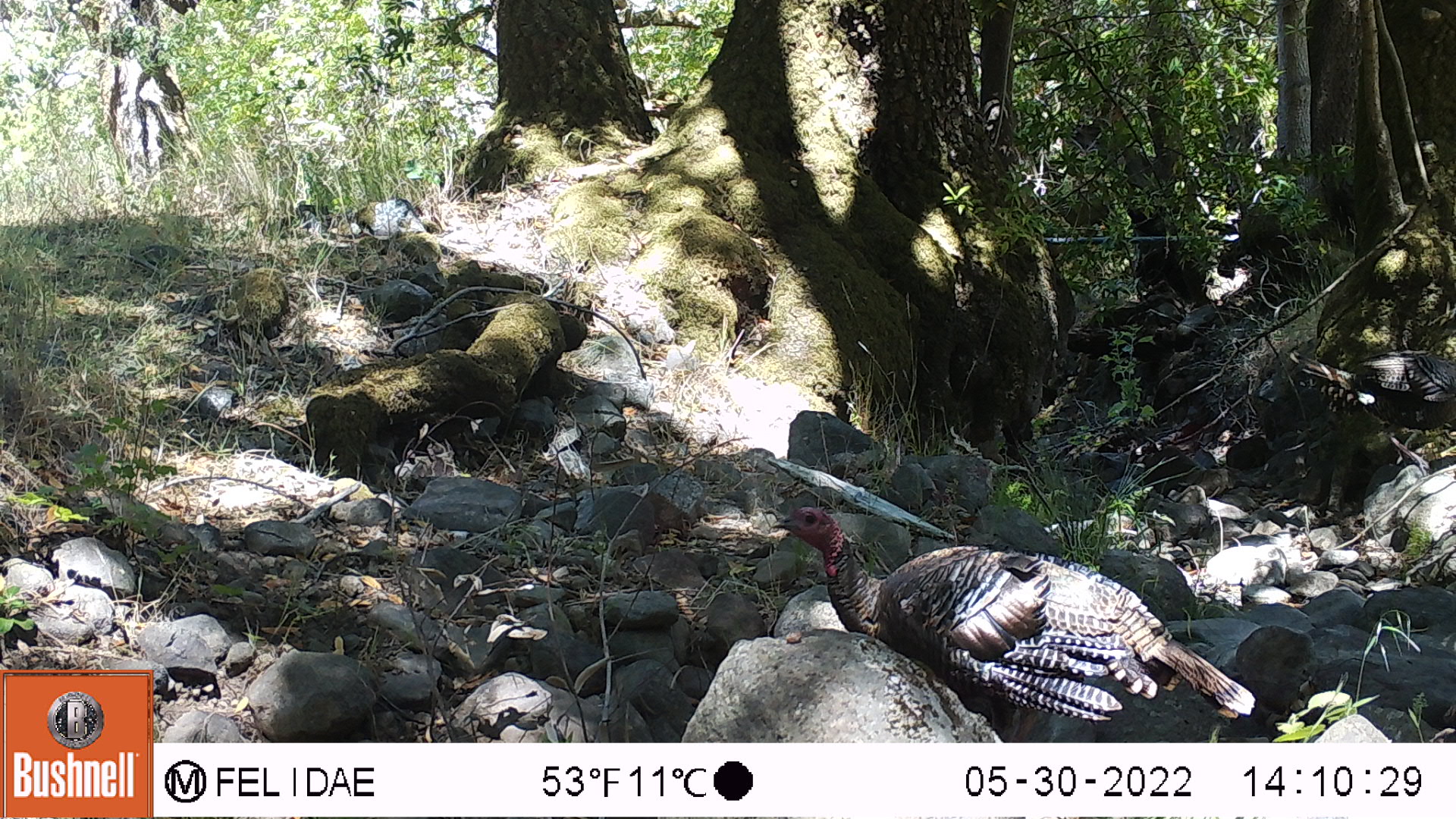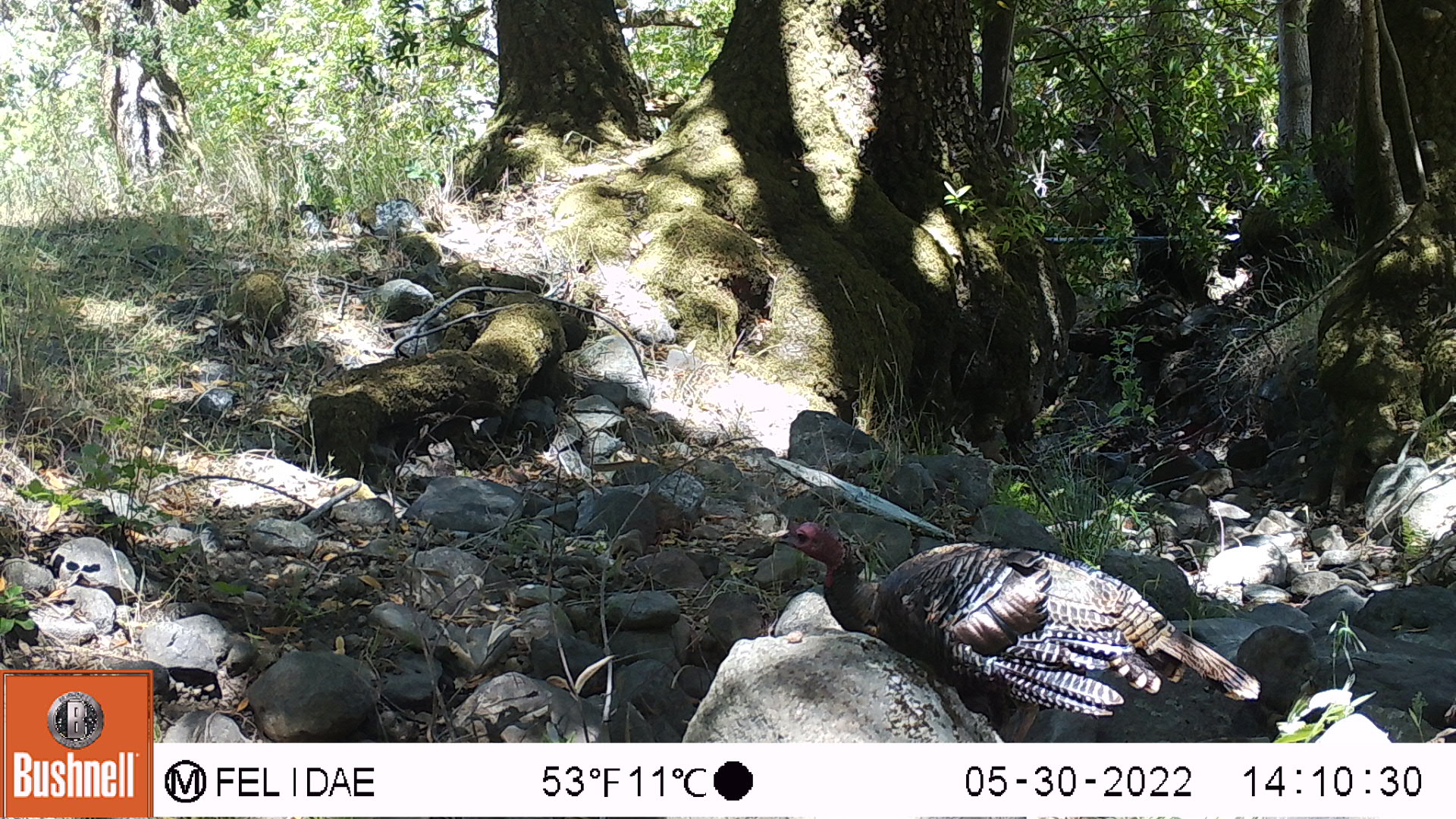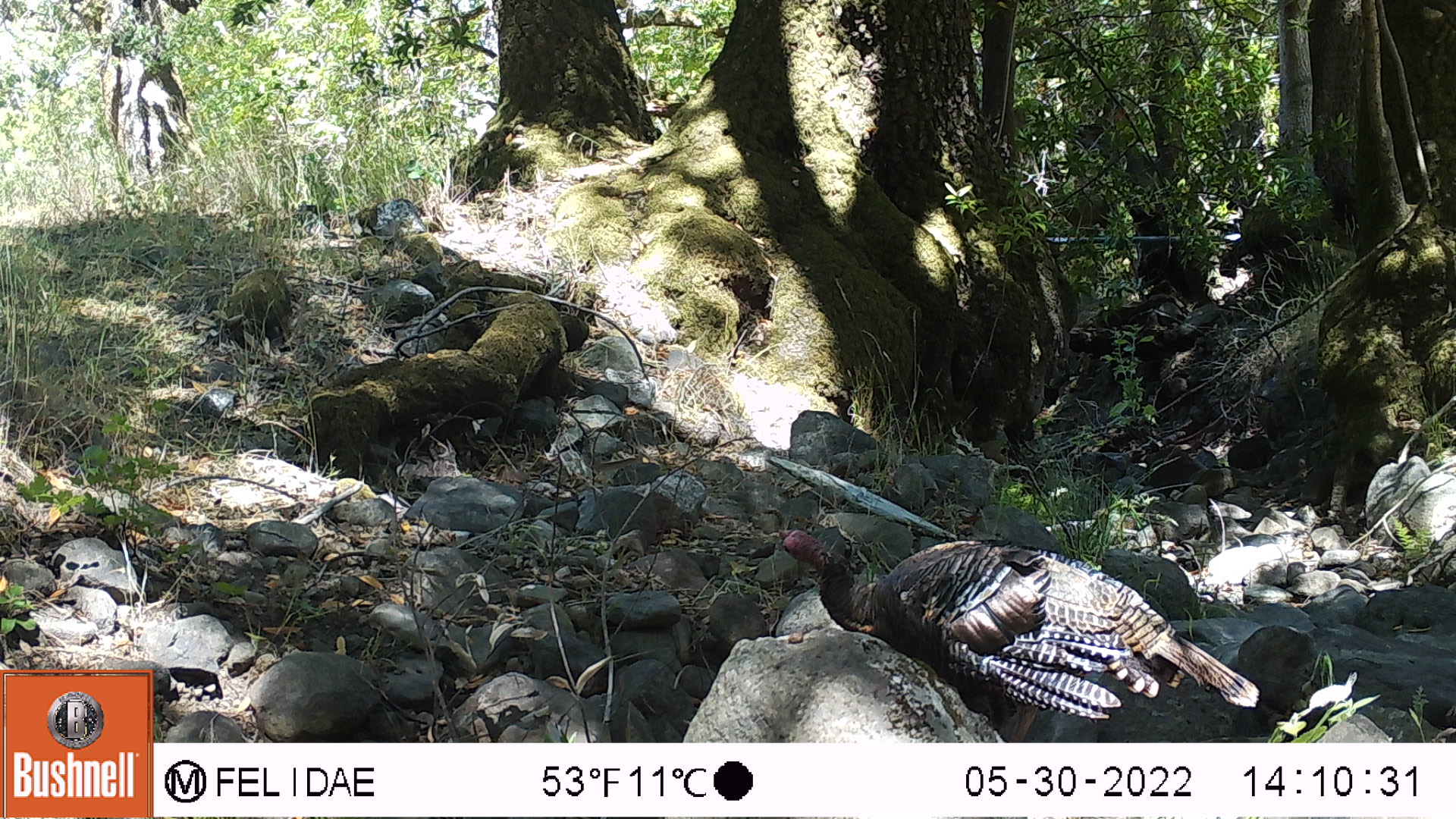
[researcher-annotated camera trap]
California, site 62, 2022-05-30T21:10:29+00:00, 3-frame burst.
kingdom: Animalia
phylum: Chordata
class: Aves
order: Galliformes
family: Phasianidae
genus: Meleagris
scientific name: Meleagris gallopavo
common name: turkey